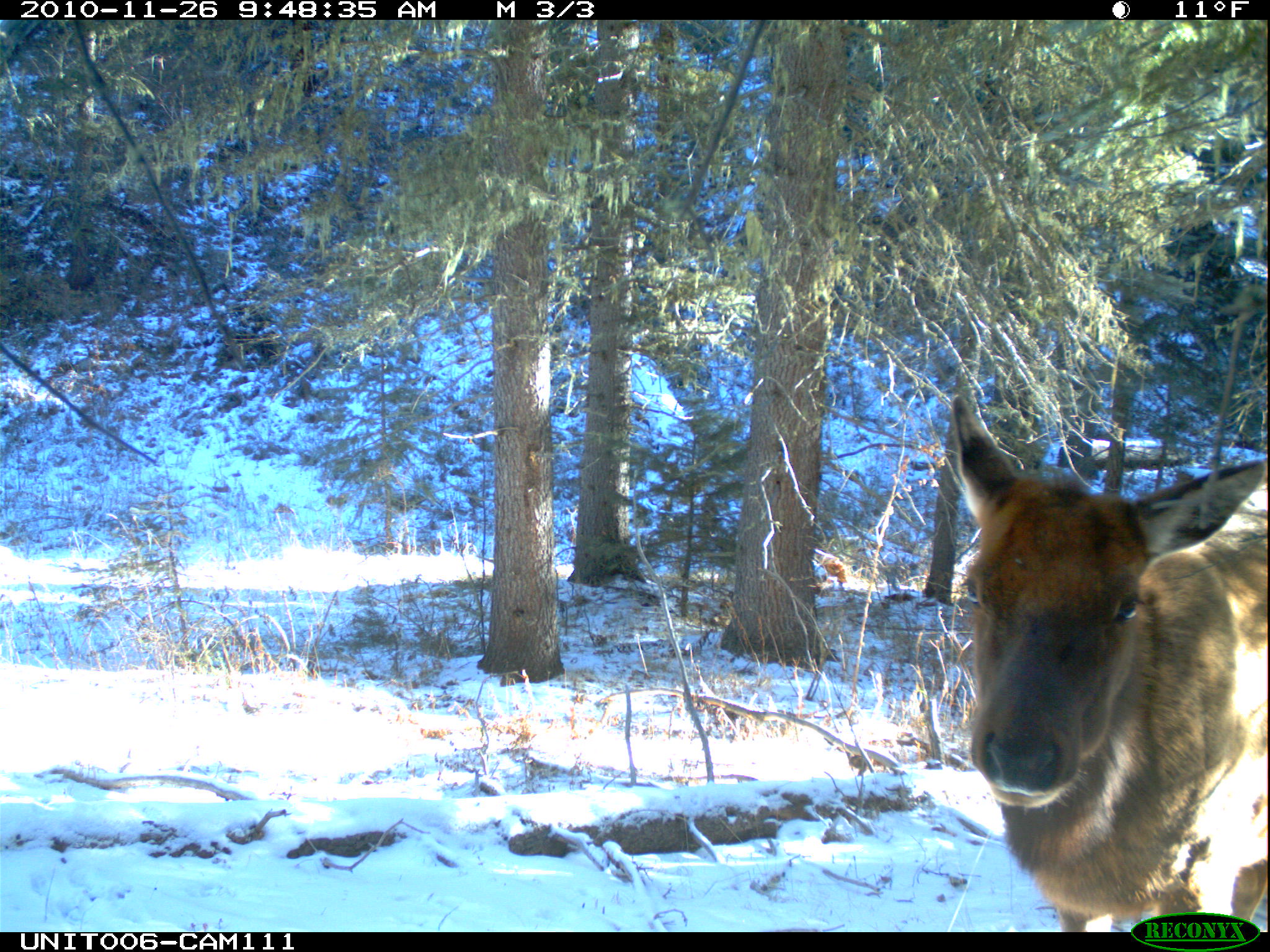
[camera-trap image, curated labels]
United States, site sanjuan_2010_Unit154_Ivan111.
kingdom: Animalia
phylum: Chordata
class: Mammalia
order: Artiodactyla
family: Cervidae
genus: Cervus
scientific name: Cervus elaphus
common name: red deer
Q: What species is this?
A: Cervus elaphus (red deer).